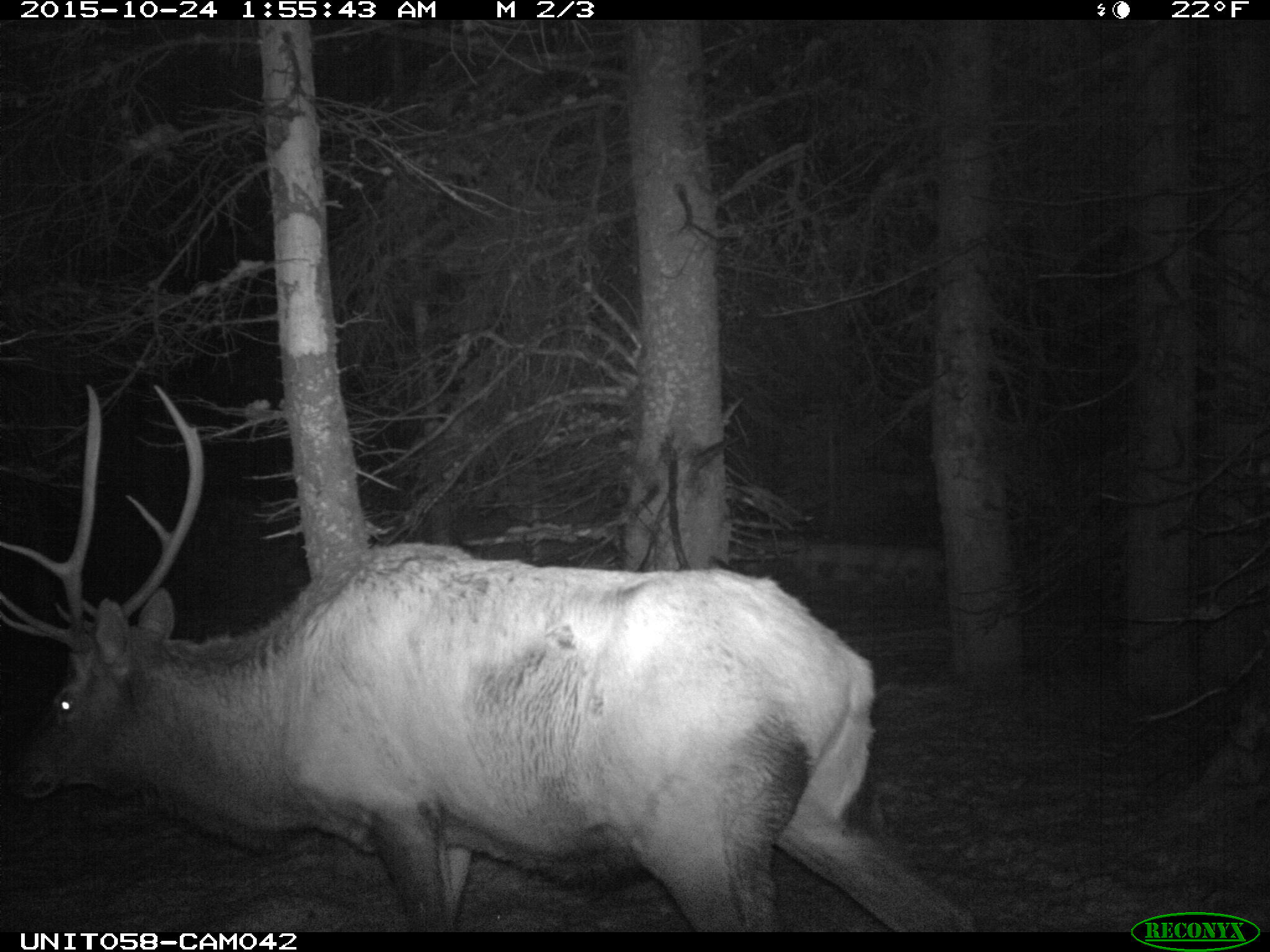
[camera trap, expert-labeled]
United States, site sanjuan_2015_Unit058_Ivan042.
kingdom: Animalia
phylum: Chordata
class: Mammalia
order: Artiodactyla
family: Cervidae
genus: Cervus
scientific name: Cervus elaphus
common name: red deer